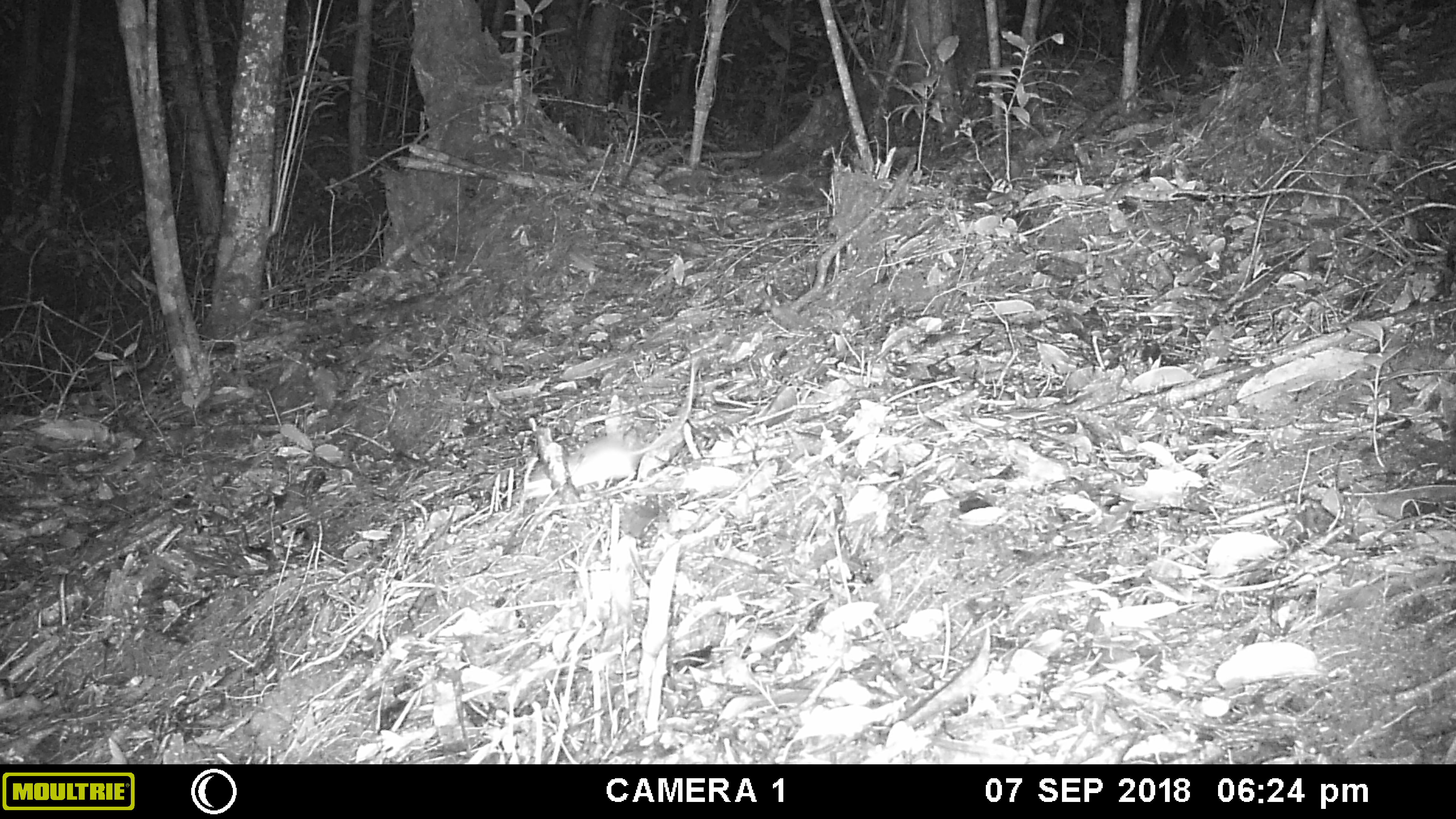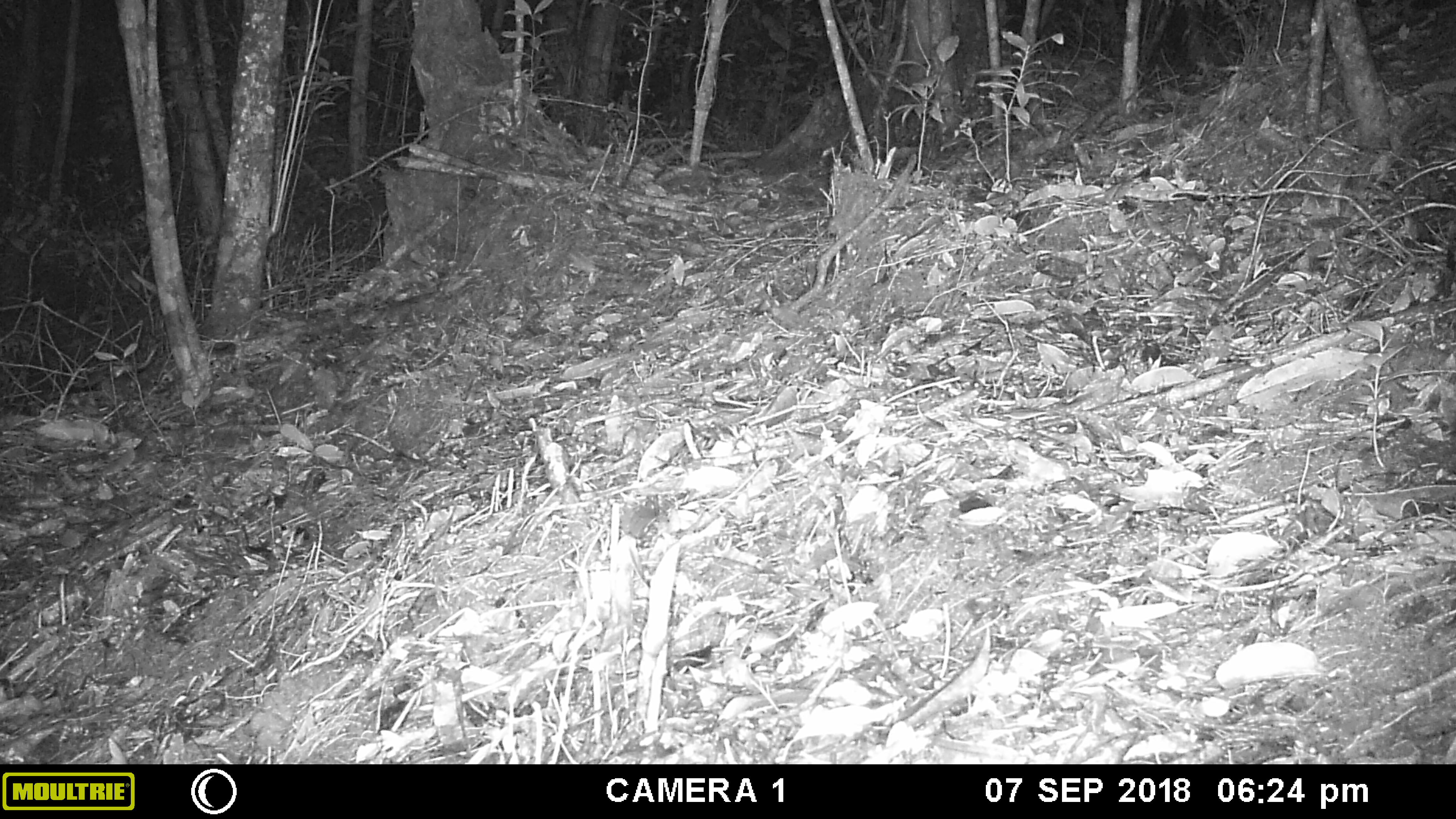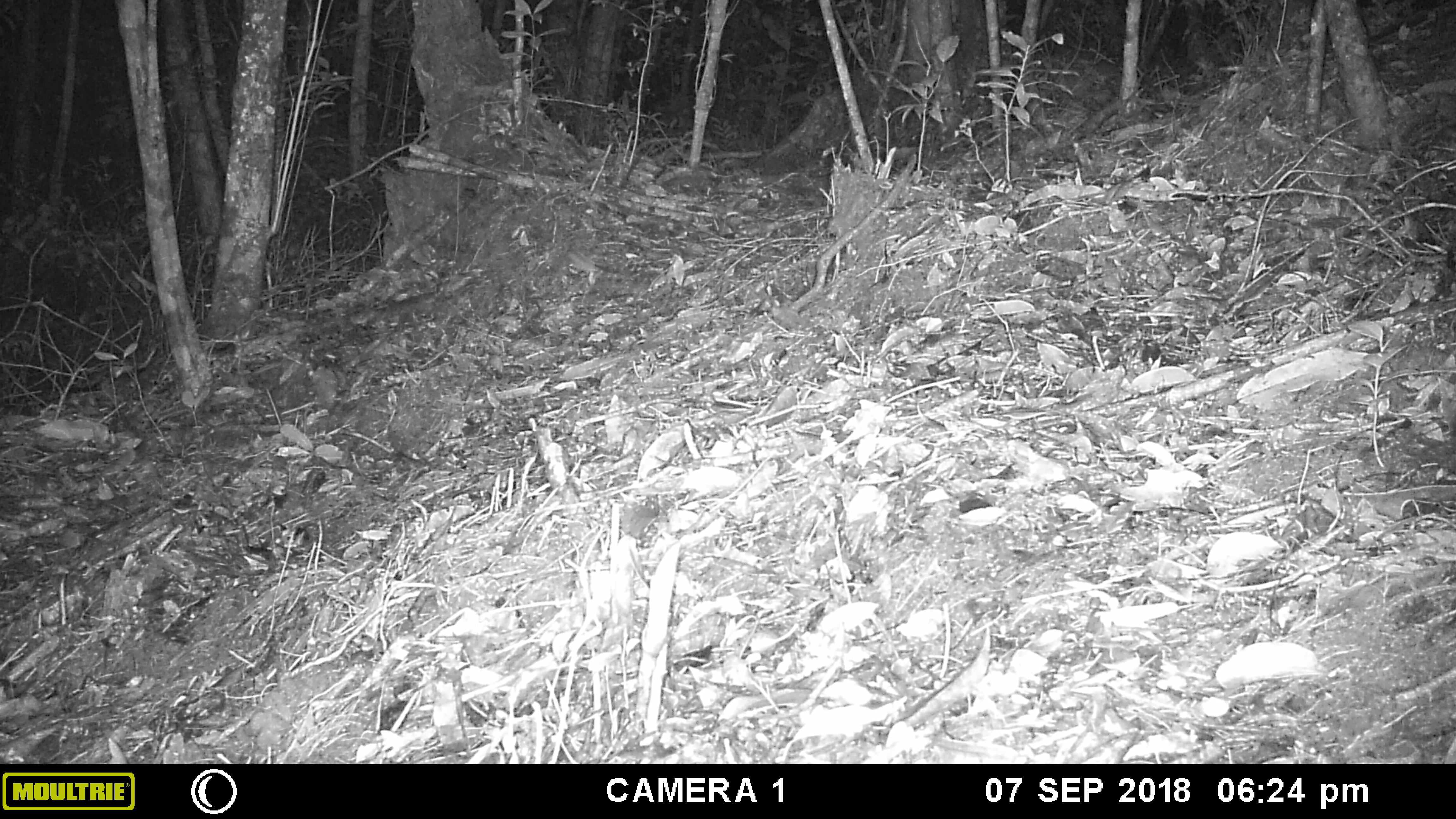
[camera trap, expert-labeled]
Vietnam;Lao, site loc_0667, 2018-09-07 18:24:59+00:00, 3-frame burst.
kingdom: Animalia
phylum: Chordata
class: Mammalia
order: Rodentia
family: Muridae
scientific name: Muridae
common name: old-world mice and rats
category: unidentified murid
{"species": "unidentified murid (old-world mice and rats) (Muridae)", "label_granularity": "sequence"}